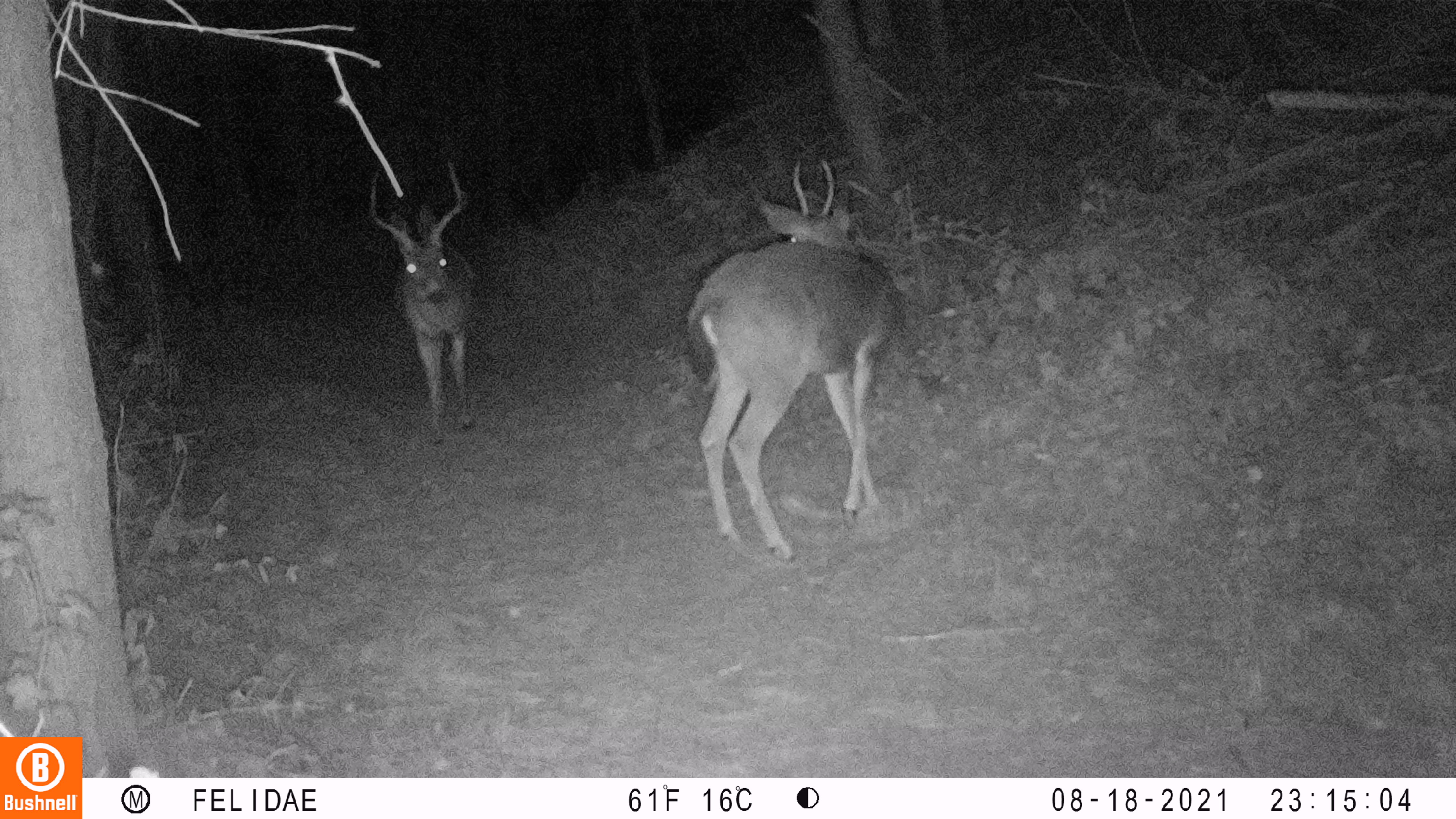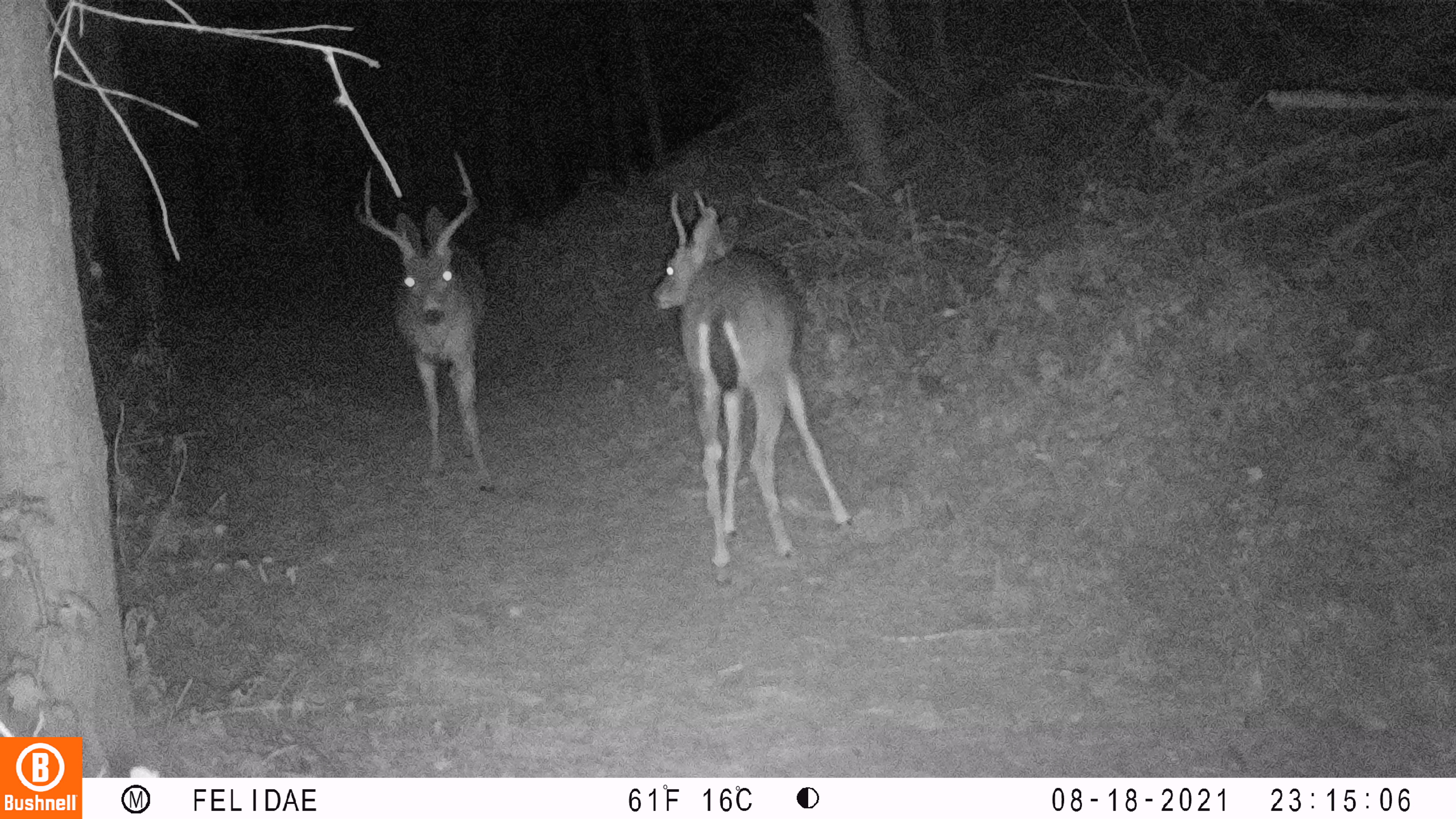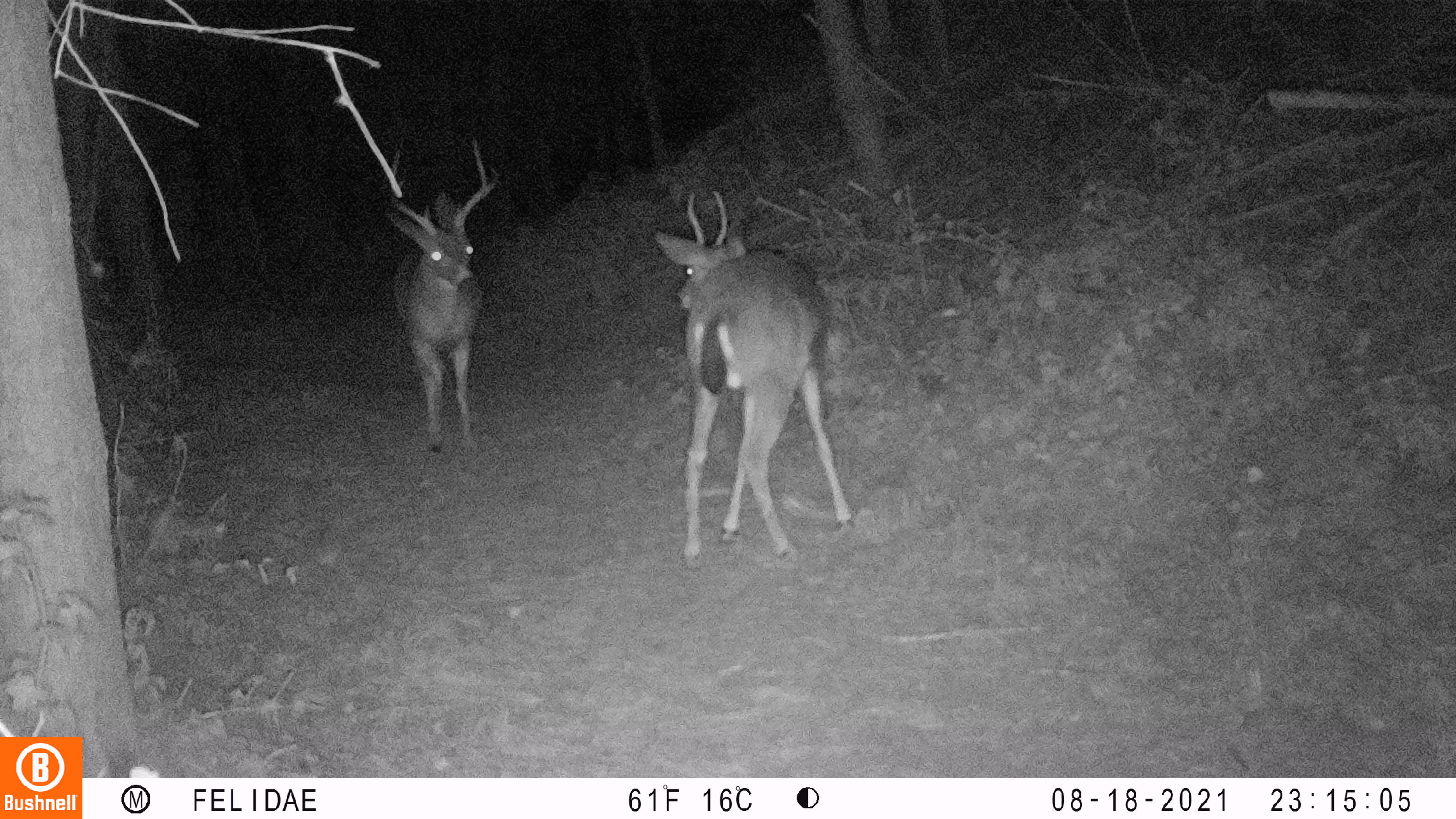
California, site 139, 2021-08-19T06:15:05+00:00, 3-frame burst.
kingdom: Animalia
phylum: Chordata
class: Mammalia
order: Artiodactyla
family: Cervidae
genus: Odocoileus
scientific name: Odocoileus hemionus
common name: mule deer